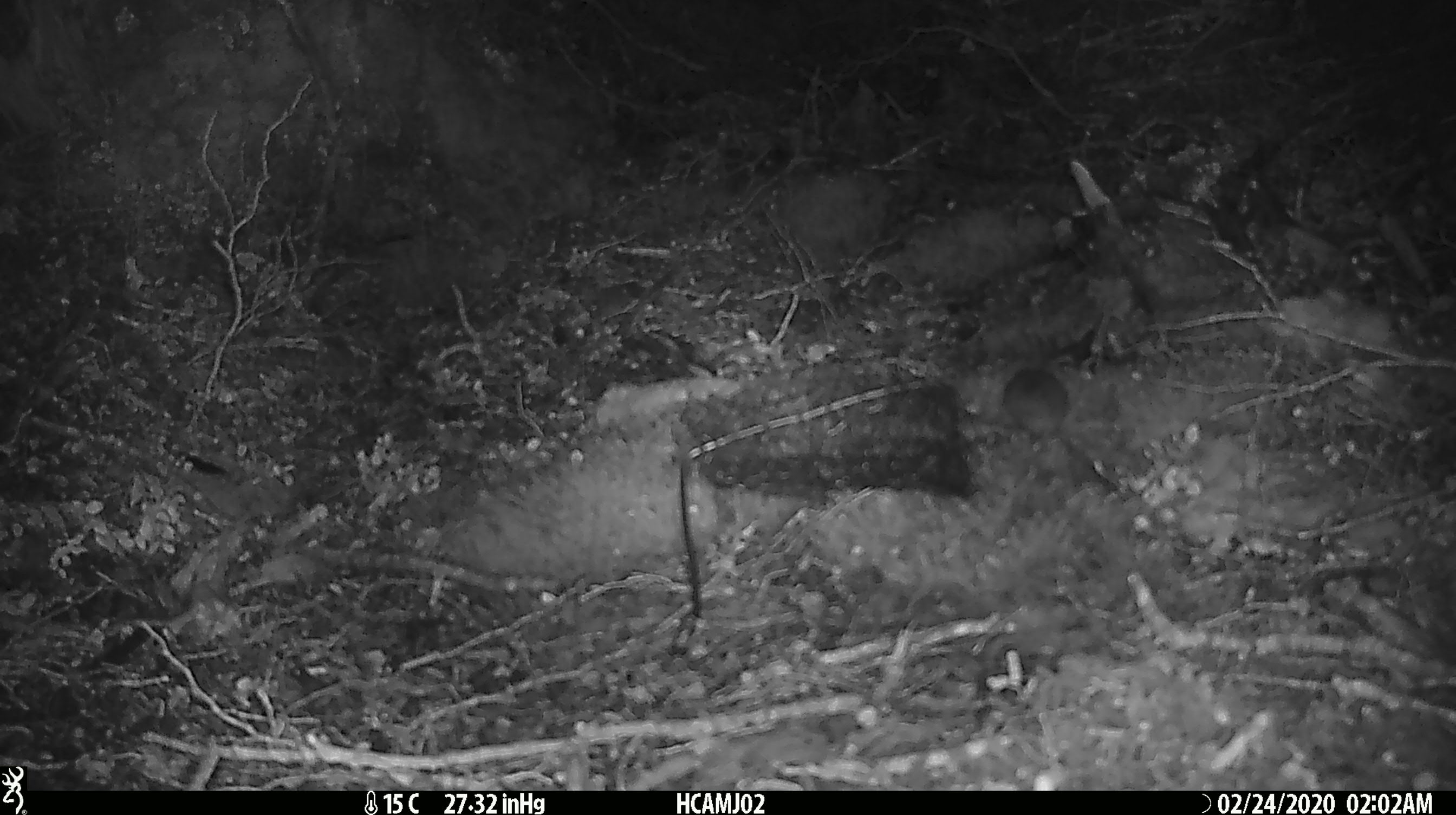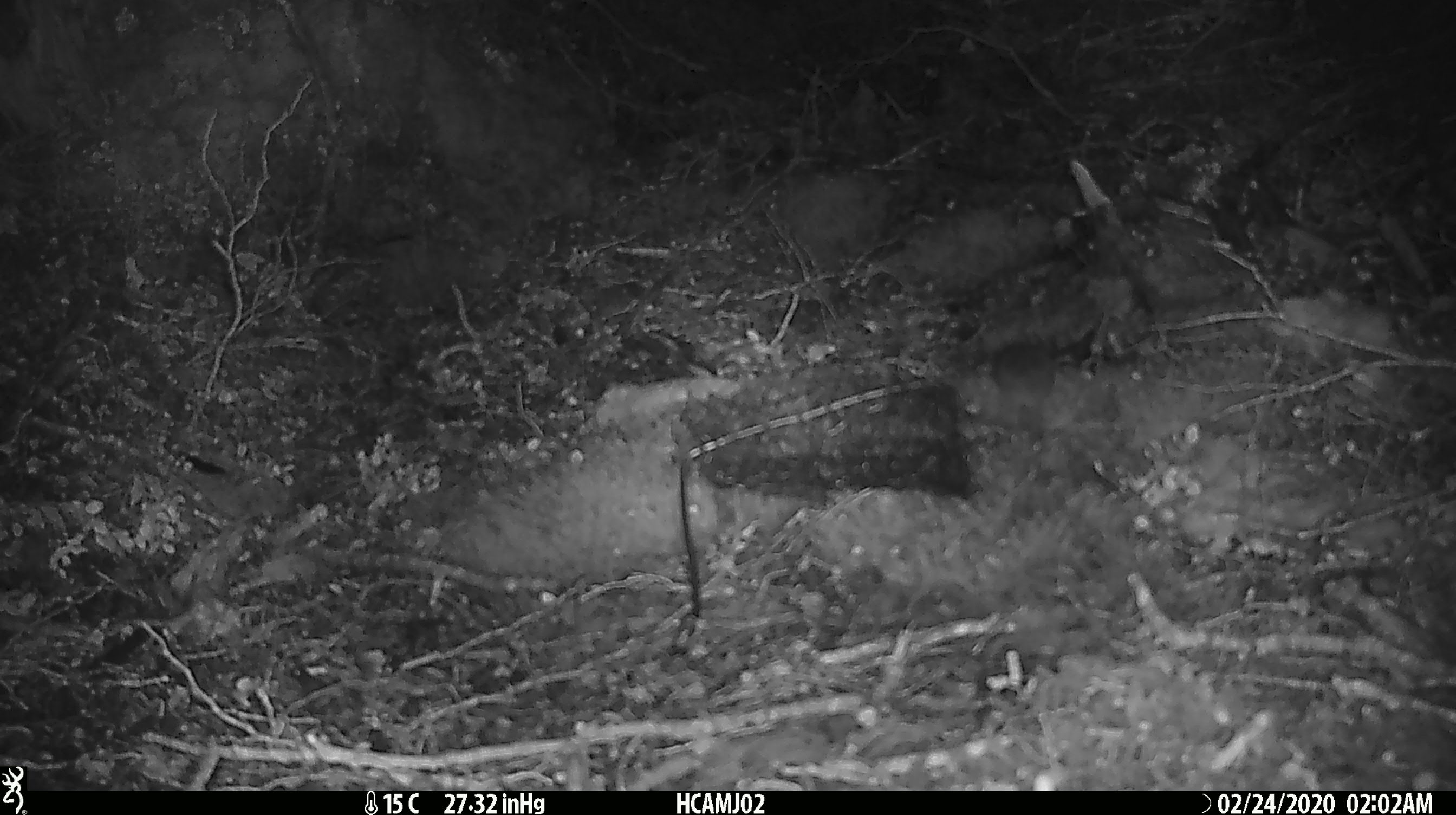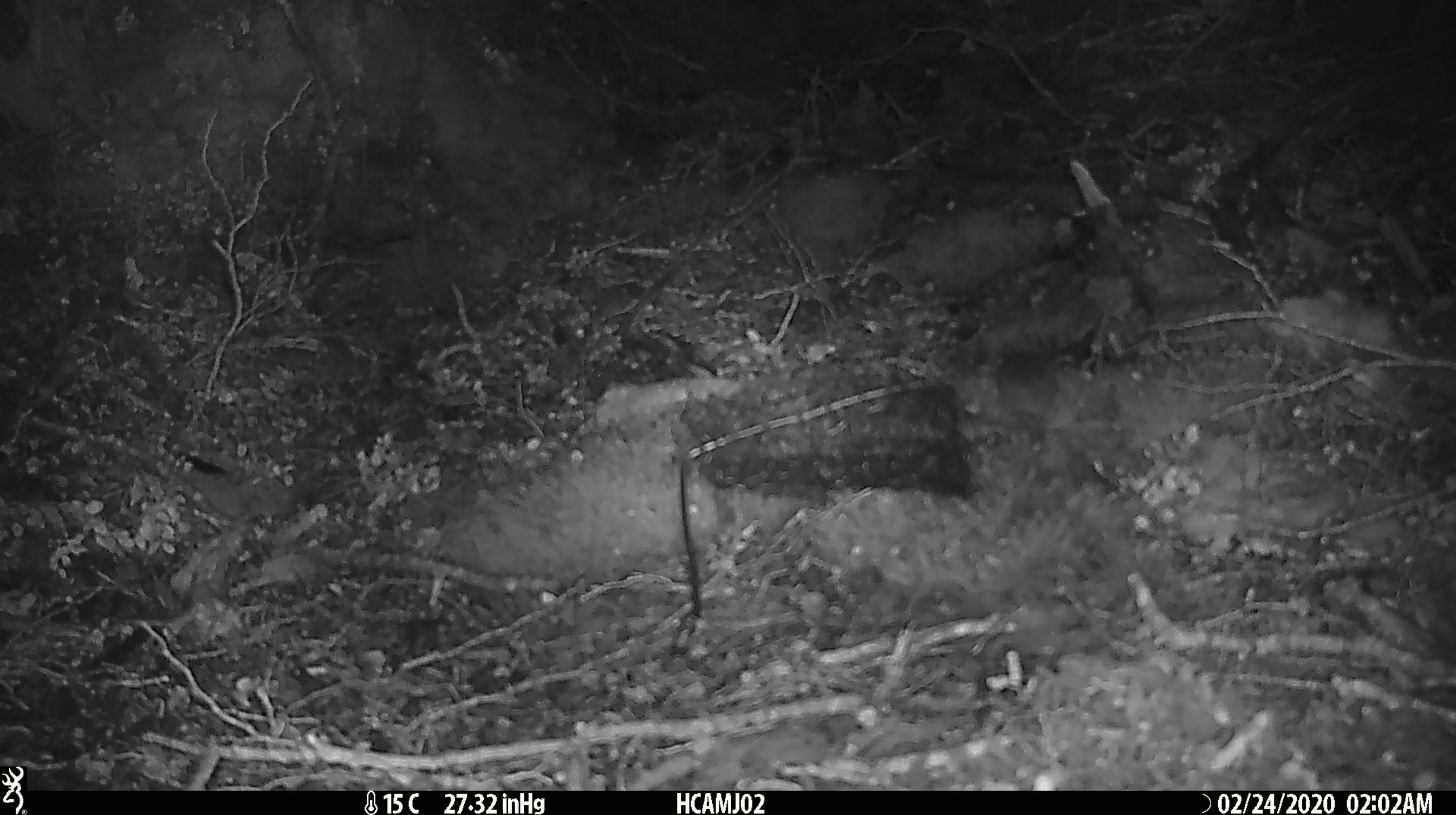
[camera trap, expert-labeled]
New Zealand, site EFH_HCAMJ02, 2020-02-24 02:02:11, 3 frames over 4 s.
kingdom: Animalia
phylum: Chordata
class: Mammalia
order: Rodentia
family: Muridae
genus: Mus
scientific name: Mus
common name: mouse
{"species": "mouse (Mus)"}